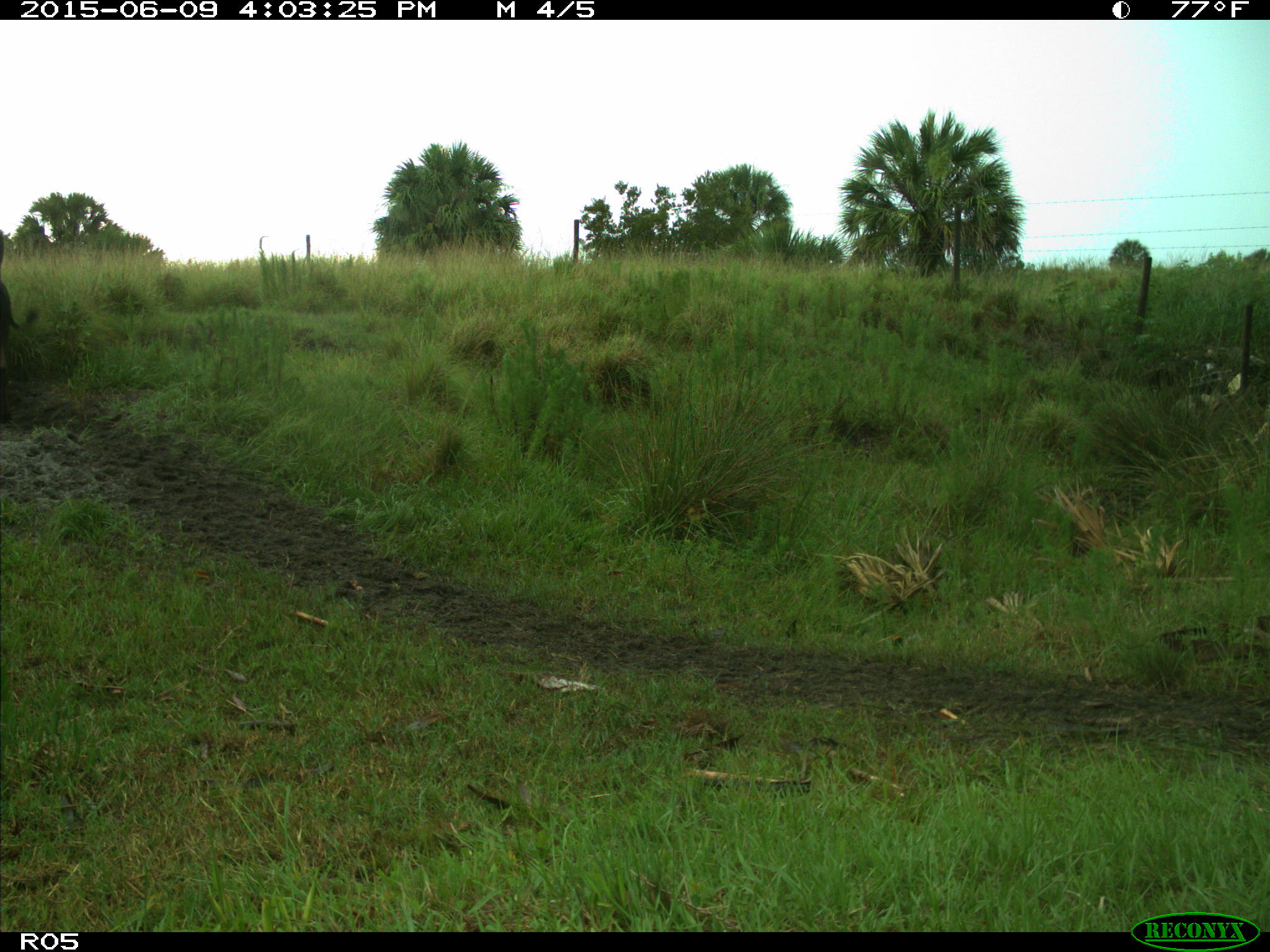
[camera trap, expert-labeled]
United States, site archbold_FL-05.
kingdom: Animalia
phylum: Chordata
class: Mammalia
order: Artiodactyla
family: Bovidae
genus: Bos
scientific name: Bos taurus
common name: domestic cow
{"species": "Bos taurus (domestic cow)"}